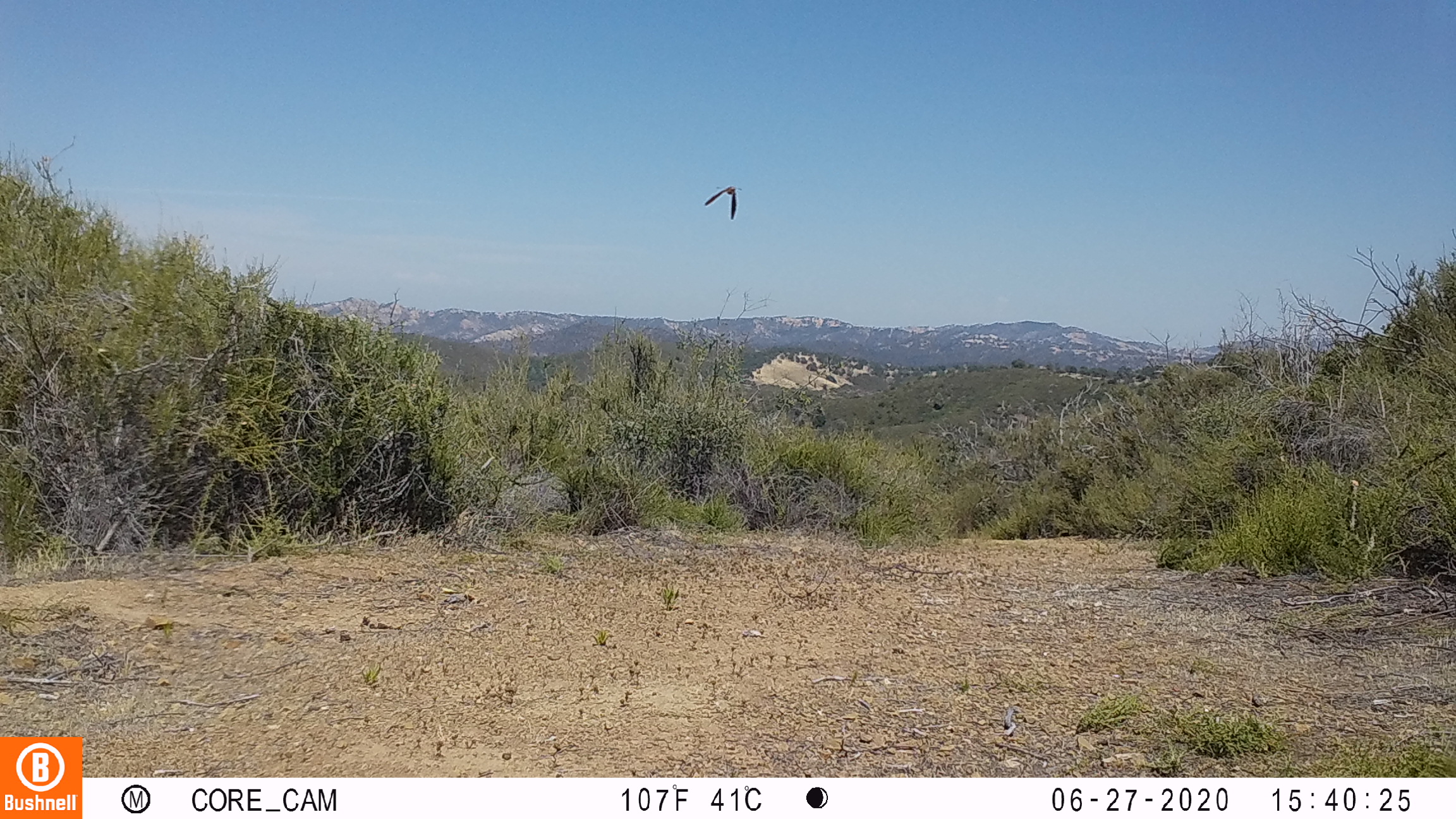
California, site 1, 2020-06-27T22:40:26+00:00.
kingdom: Animalia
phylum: Chordata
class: Aves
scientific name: Aves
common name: bird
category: unknown bird